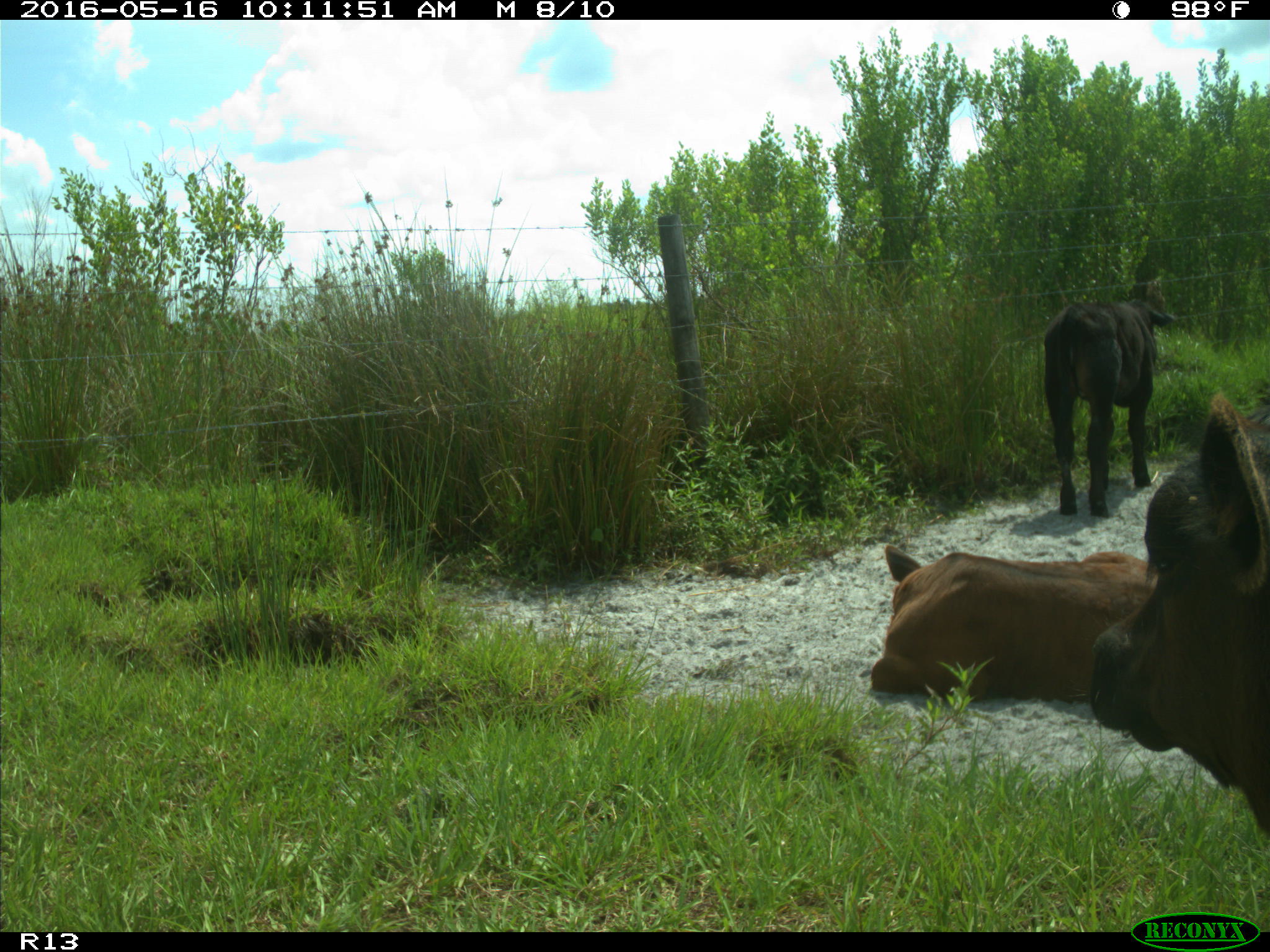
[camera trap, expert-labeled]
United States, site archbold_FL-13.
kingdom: Animalia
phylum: Chordata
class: Mammalia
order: Artiodactyla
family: Bovidae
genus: Bos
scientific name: Bos taurus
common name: domestic cow